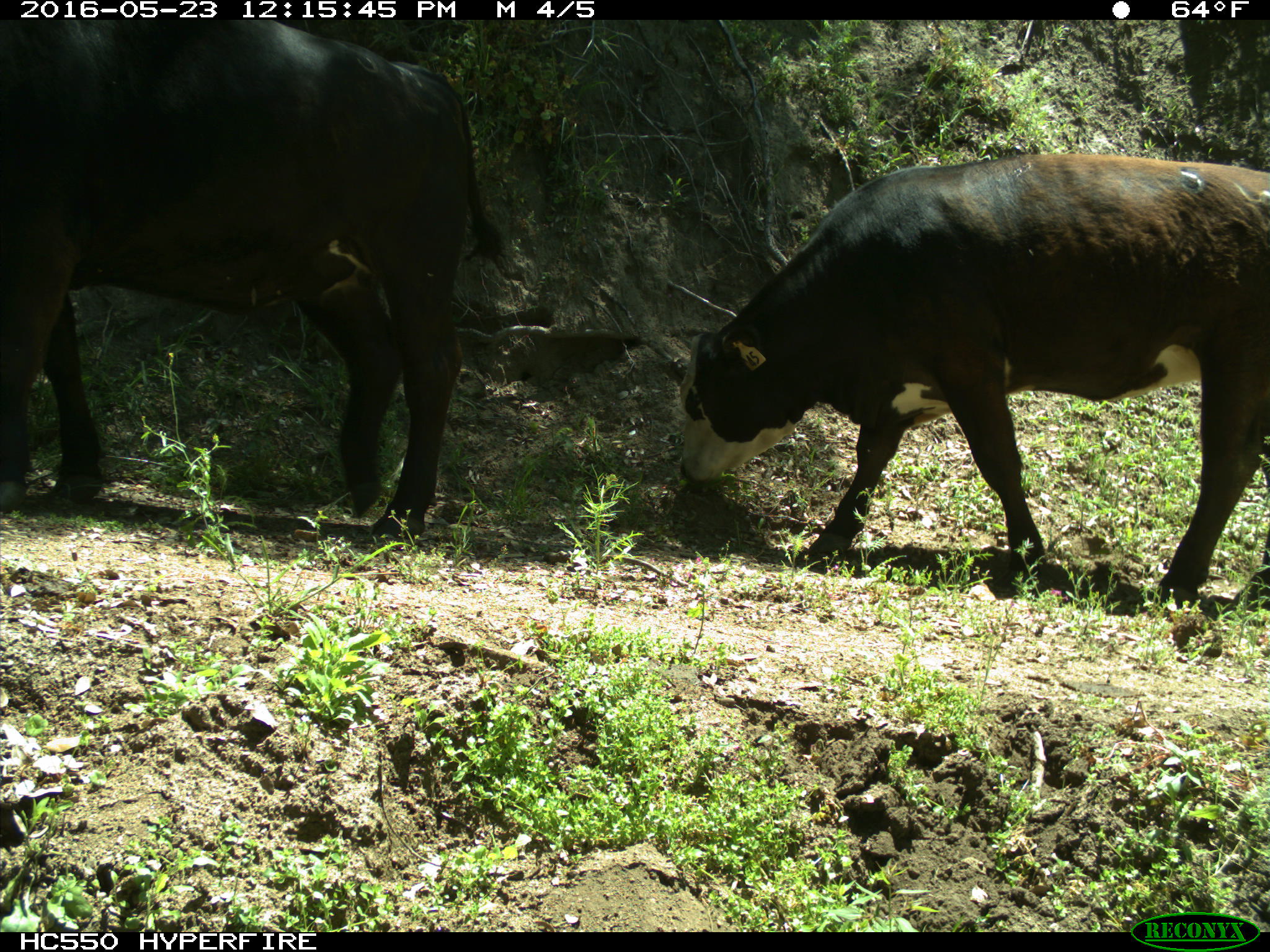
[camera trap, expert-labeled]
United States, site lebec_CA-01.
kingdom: Animalia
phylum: Chordata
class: Mammalia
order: Artiodactyla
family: Bovidae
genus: Bos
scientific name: Bos taurus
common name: domestic cow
Bos taurus (domestic cow).